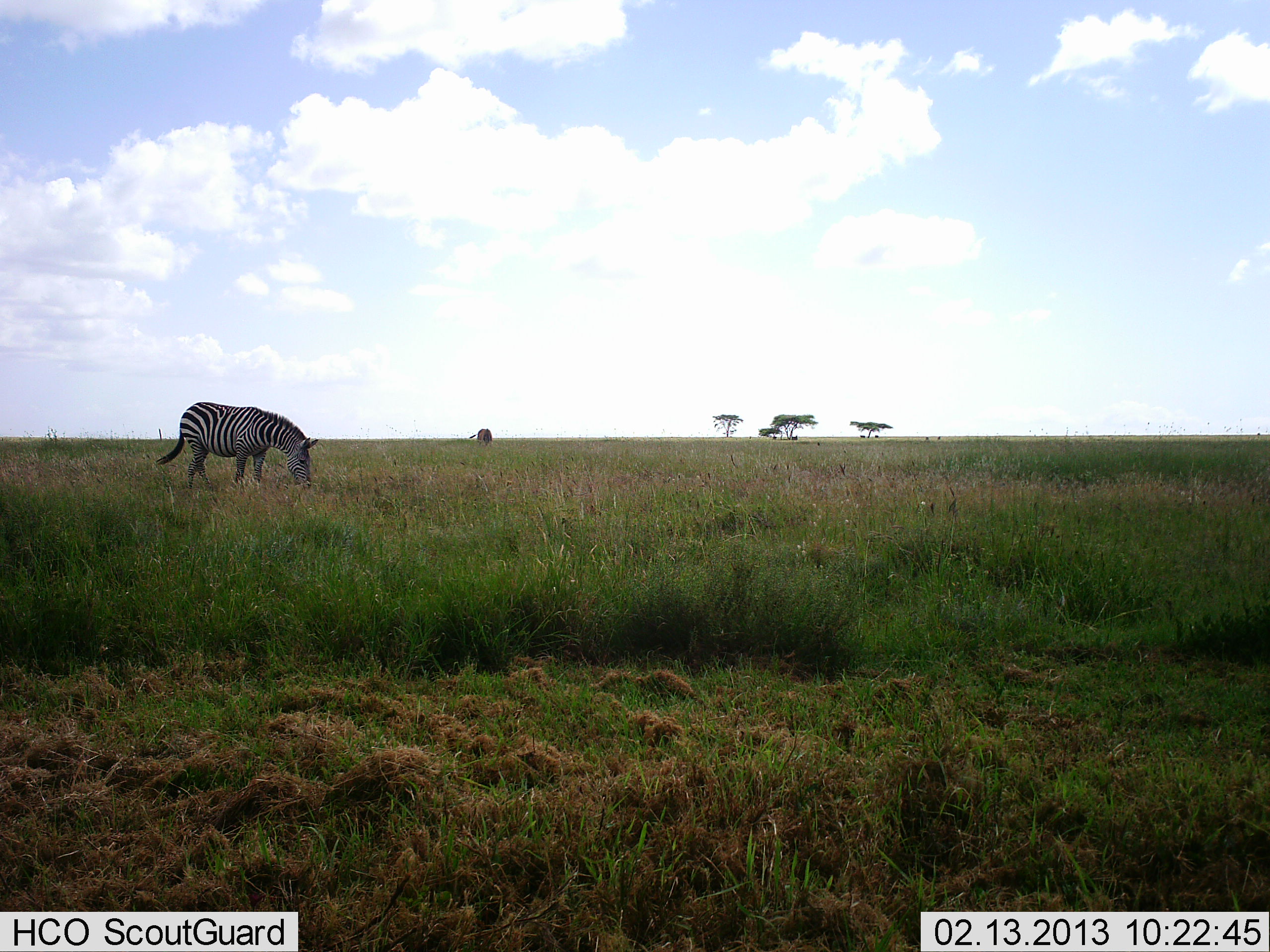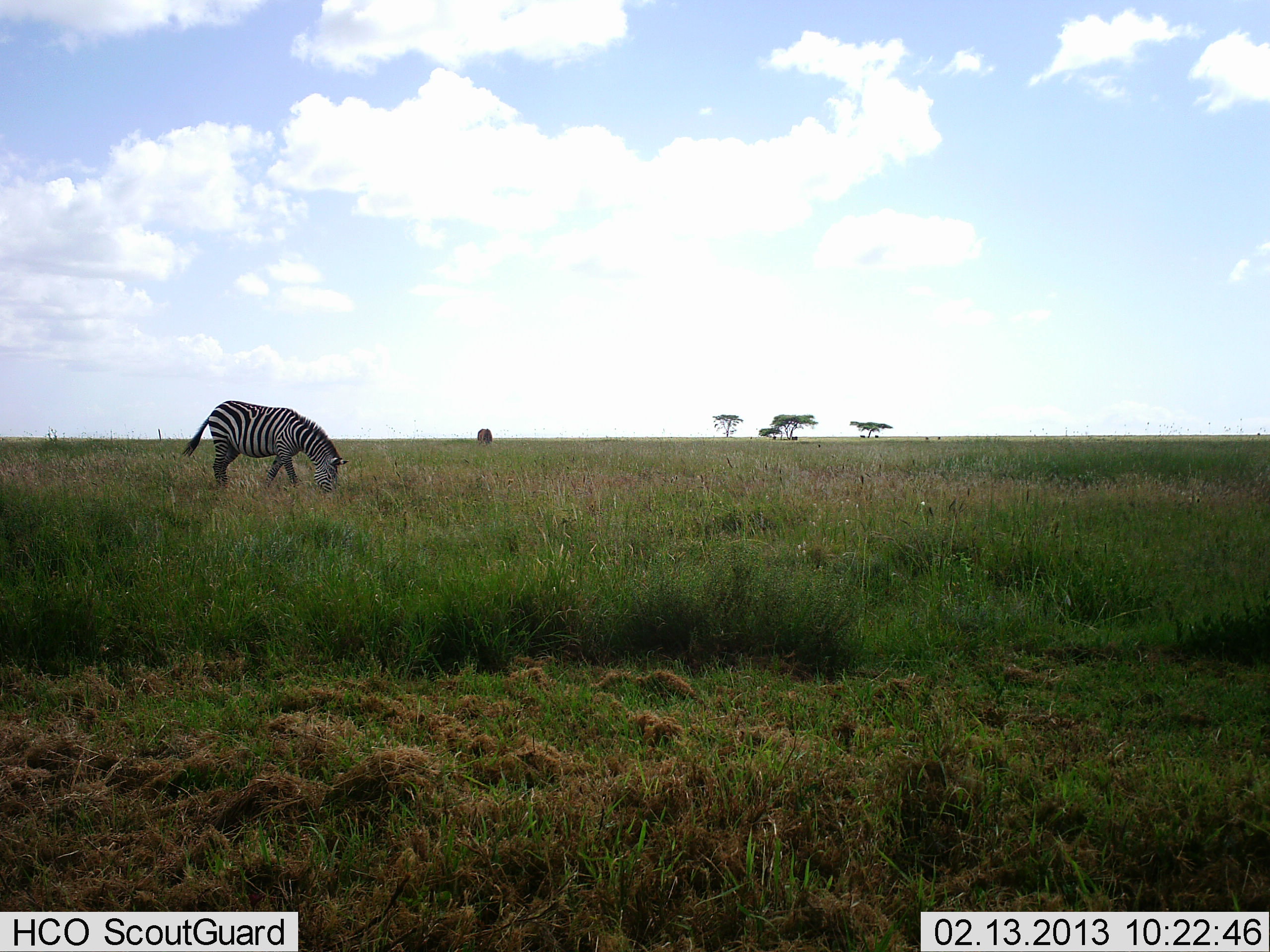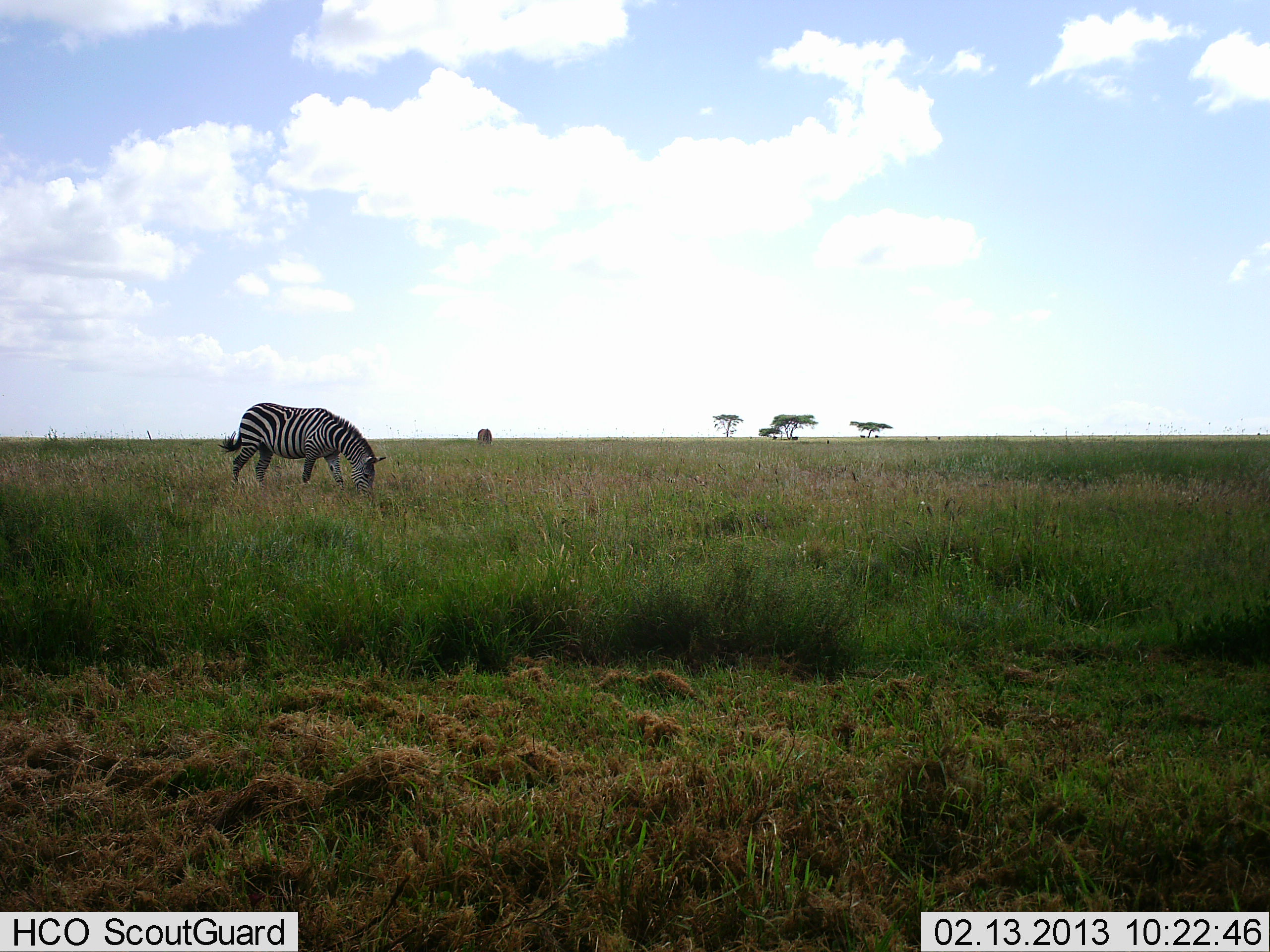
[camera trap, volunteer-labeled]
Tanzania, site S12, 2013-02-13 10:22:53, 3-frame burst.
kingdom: Animalia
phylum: Chordata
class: Mammalia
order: Perissodactyla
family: Equidae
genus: Equus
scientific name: Equus quagga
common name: plains zebra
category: zebra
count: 1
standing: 4%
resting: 0%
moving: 35%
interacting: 0%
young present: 0%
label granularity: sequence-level